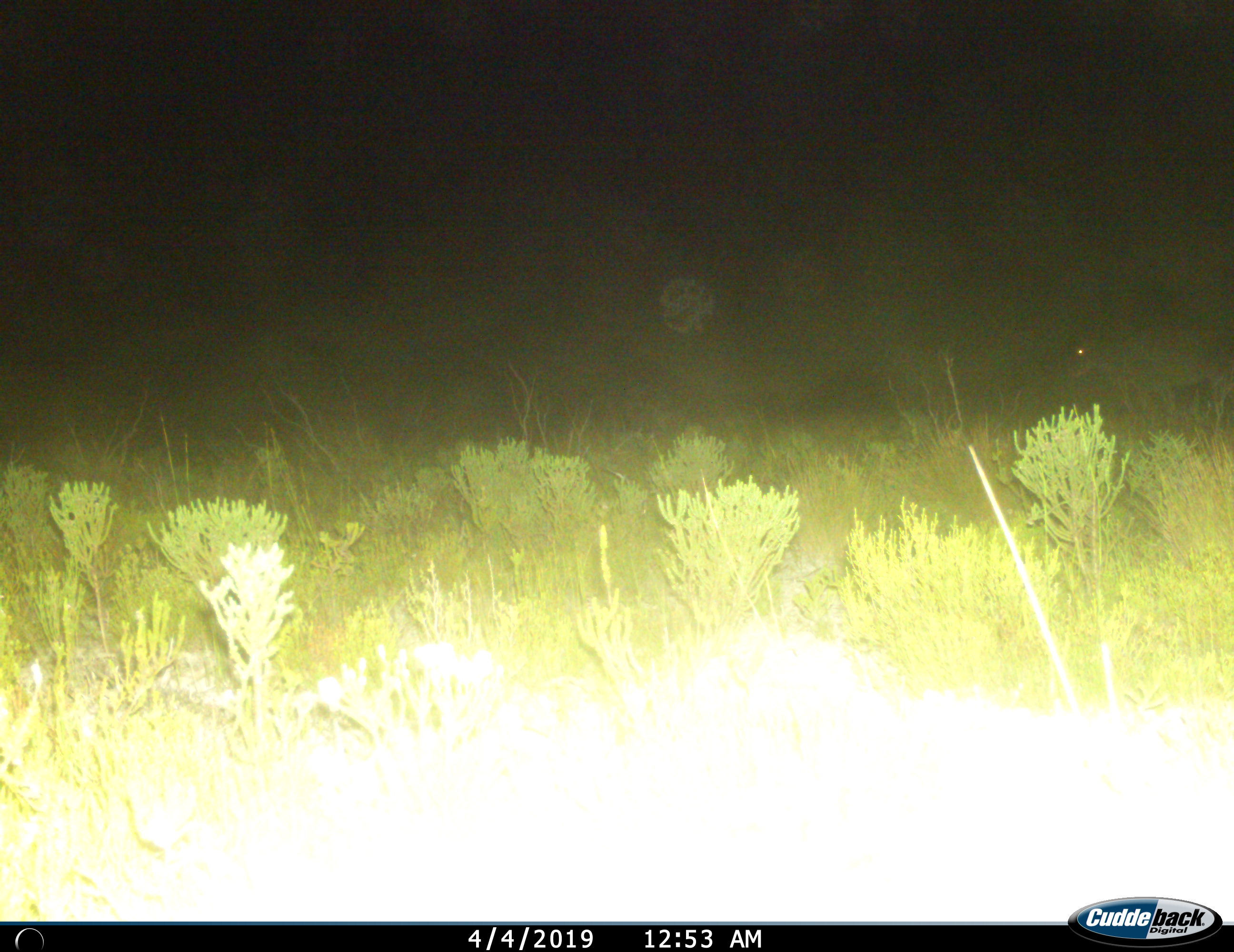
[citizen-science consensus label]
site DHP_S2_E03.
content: unidentified animal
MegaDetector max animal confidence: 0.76